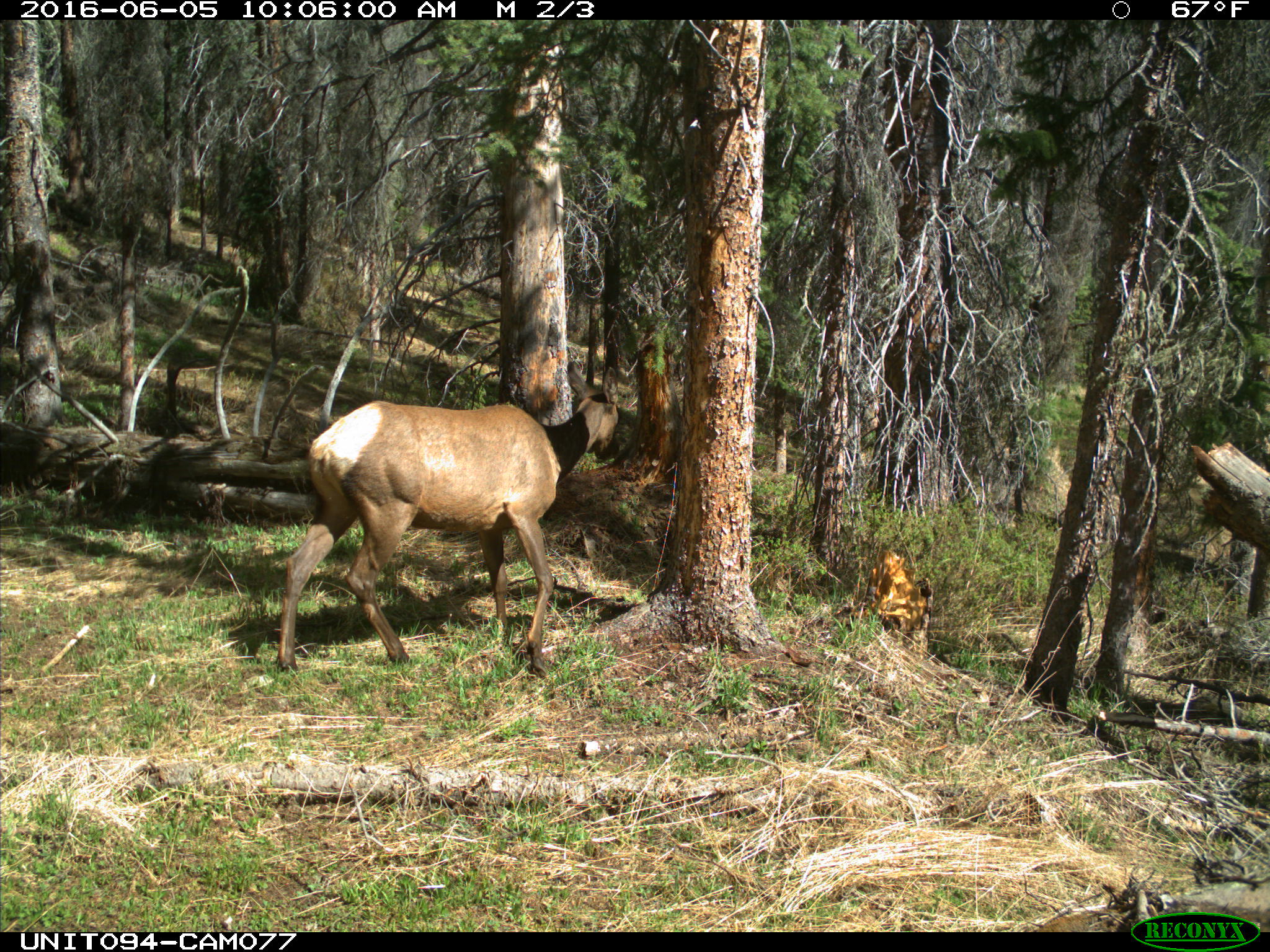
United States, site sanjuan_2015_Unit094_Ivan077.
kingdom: Animalia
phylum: Chordata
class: Mammalia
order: Artiodactyla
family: Cervidae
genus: Cervus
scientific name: Cervus elaphus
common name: red deer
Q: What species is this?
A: Cervus elaphus (red deer).